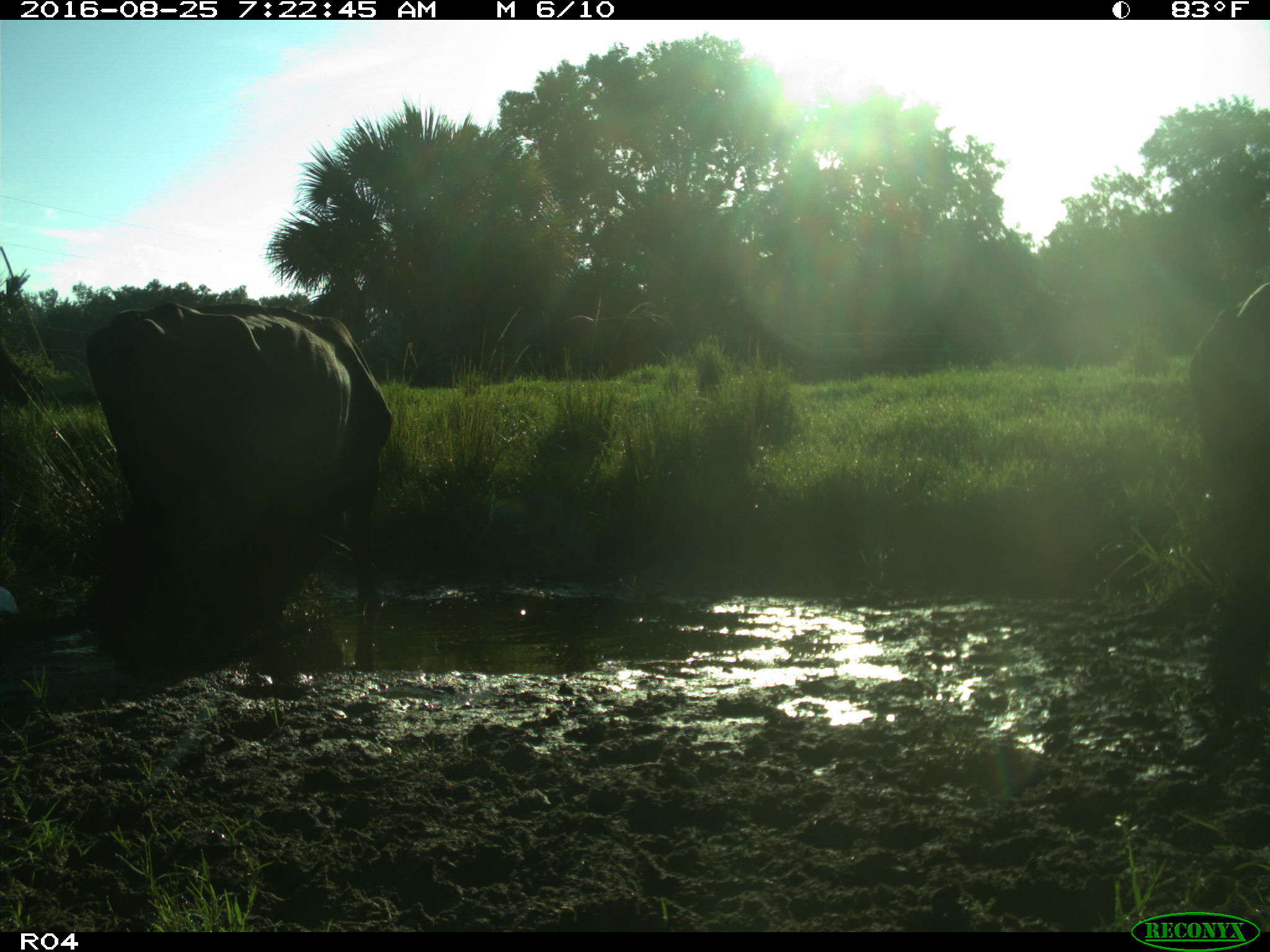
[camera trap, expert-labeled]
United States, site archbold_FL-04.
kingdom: Animalia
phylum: Chordata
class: Mammalia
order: Artiodactyla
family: Bovidae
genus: Bos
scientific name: Bos taurus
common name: domestic cow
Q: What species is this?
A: Bos taurus (domestic cow).